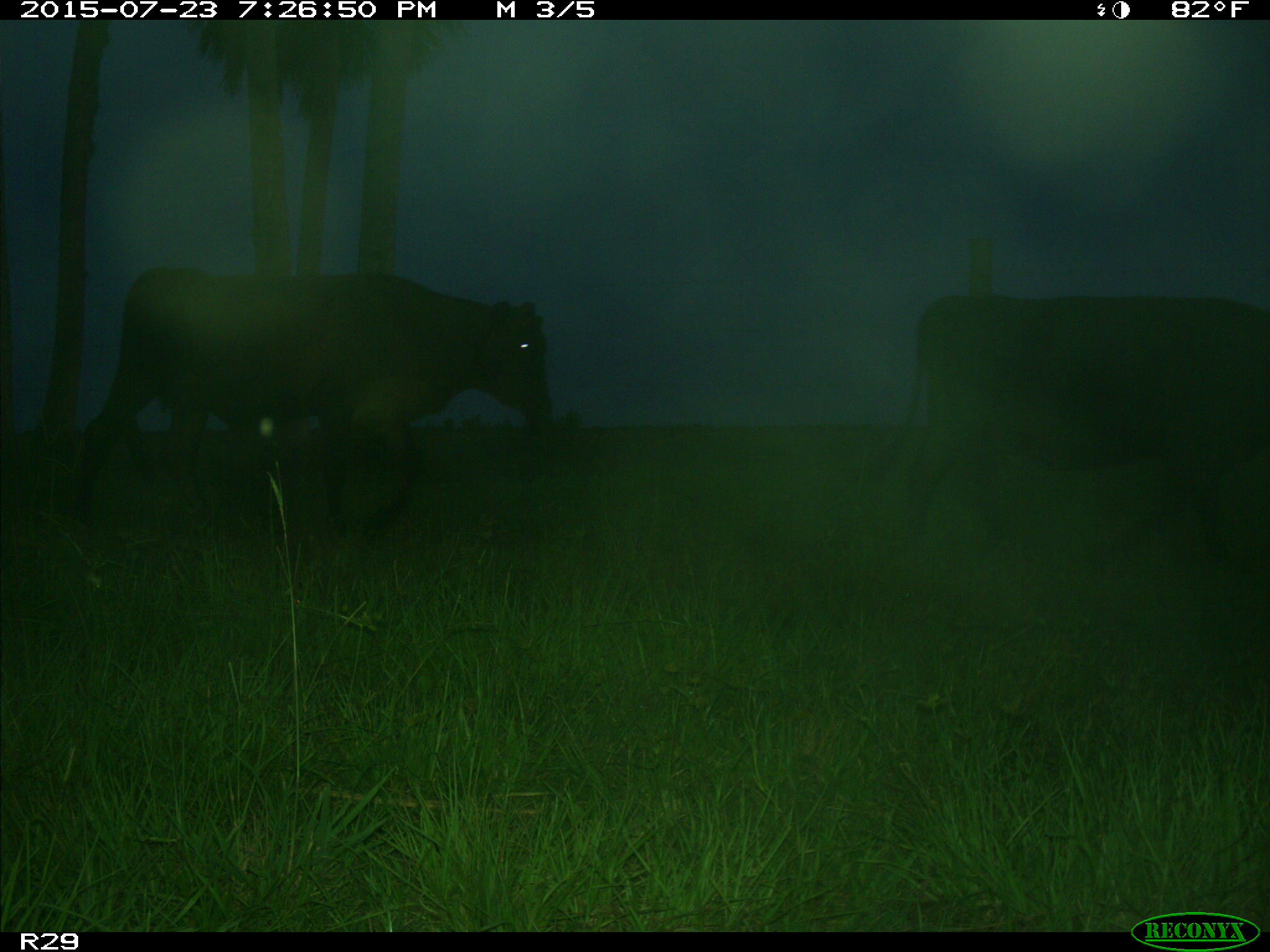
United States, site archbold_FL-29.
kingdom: Animalia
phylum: Chordata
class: Mammalia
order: Artiodactyla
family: Bovidae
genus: Bos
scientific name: Bos taurus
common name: domestic cow